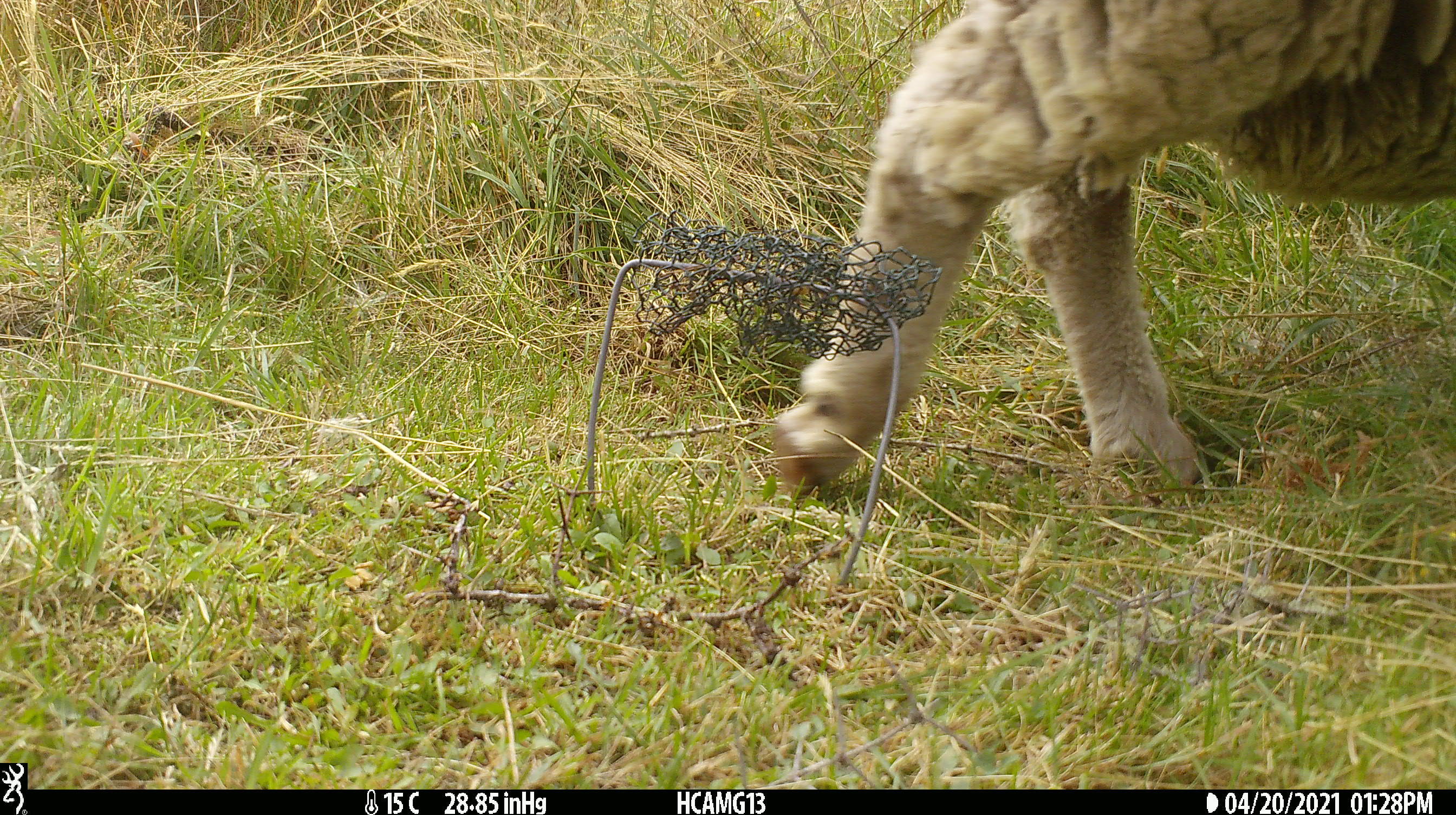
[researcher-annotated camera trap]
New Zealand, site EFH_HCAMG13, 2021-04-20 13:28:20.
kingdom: Animalia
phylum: Chordata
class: Mammalia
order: Artiodactyla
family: Bovidae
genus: Ovis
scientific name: Ovis aries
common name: domestic sheep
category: sheep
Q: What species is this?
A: Sheep (domestic sheep) (Ovis aries).